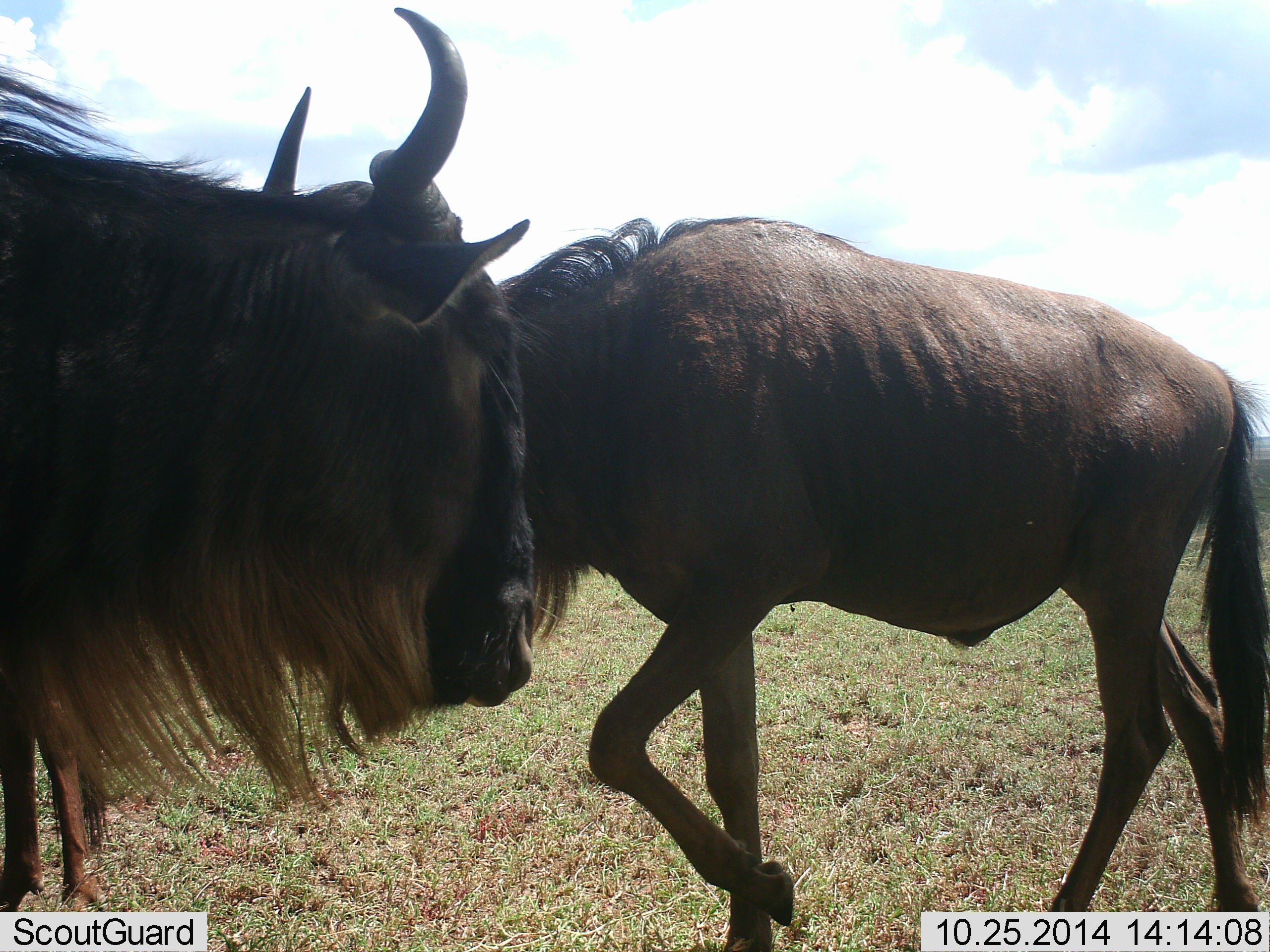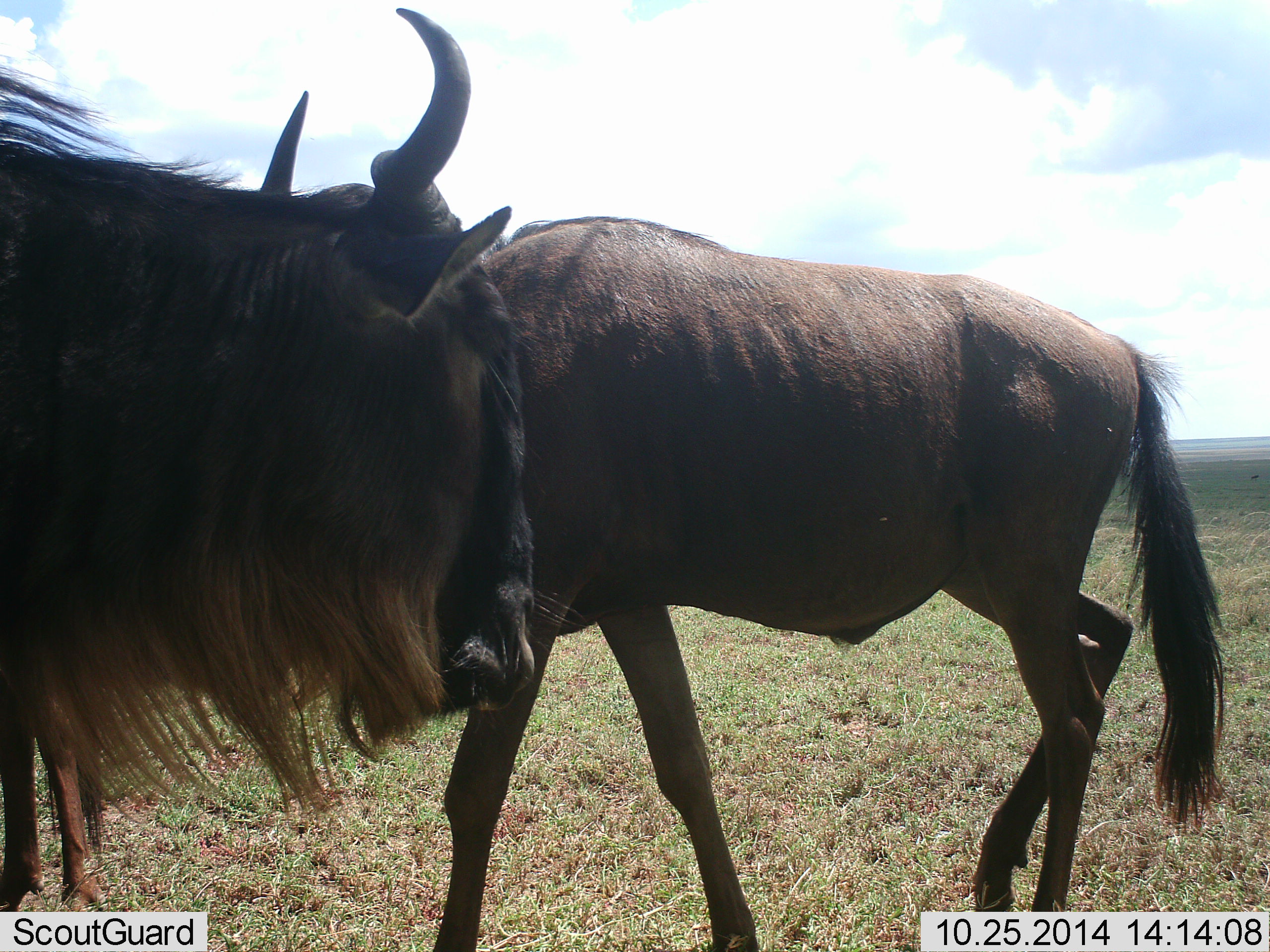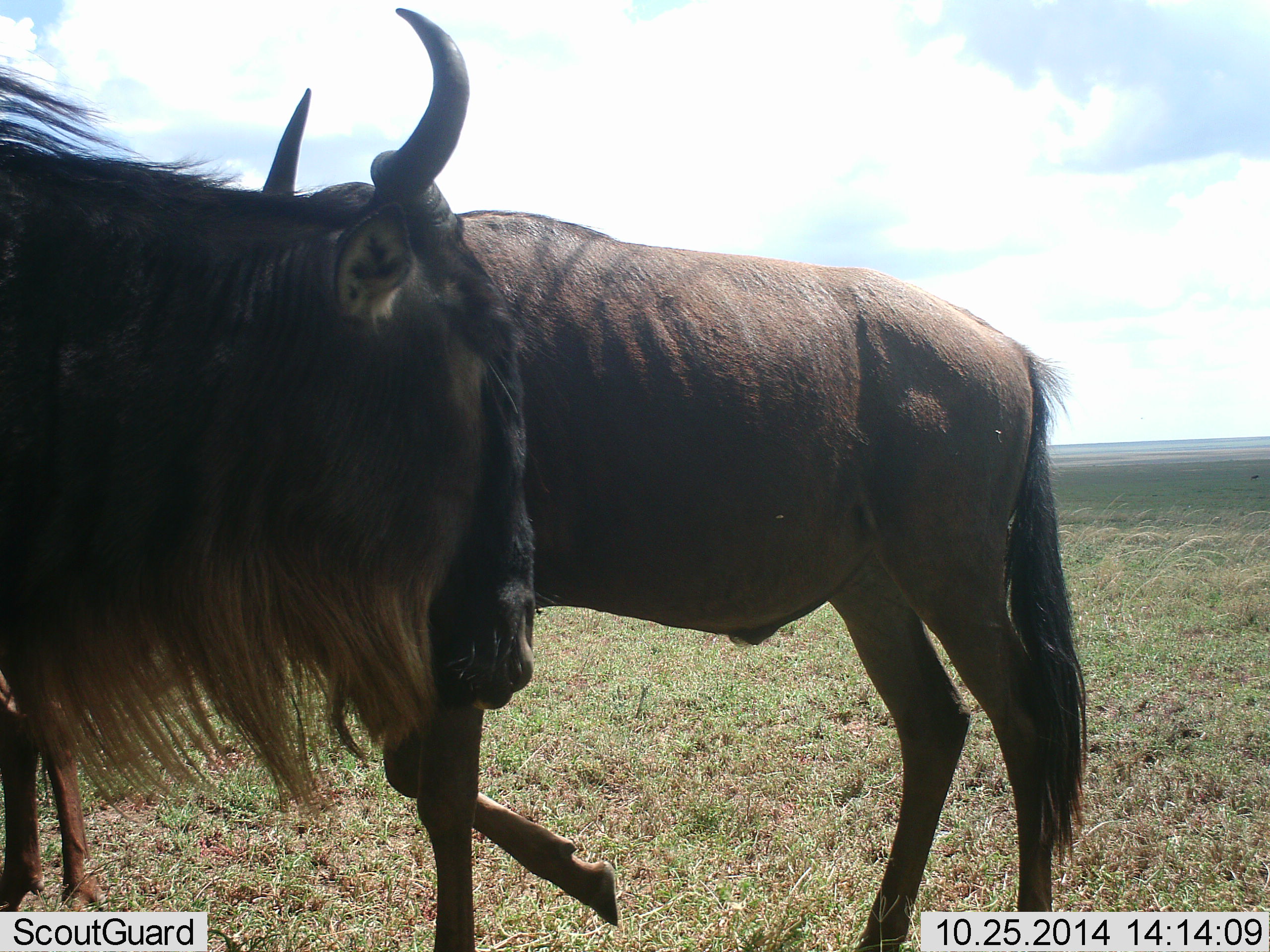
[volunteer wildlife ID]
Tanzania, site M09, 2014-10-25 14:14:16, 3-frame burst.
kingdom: Animalia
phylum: Chordata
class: Mammalia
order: Artiodactyla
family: Bovidae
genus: Connochaetes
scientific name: Connochaetes taurinus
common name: blue wildebeest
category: wildebeest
Wildebeest (blue wildebeest) (Connochaetes taurinus), count 2. Behavior (volunteer vote fractions): standing 90%, resting 0%, moving 60%, interacting 0%. Young present (vote fraction): 0%. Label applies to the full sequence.